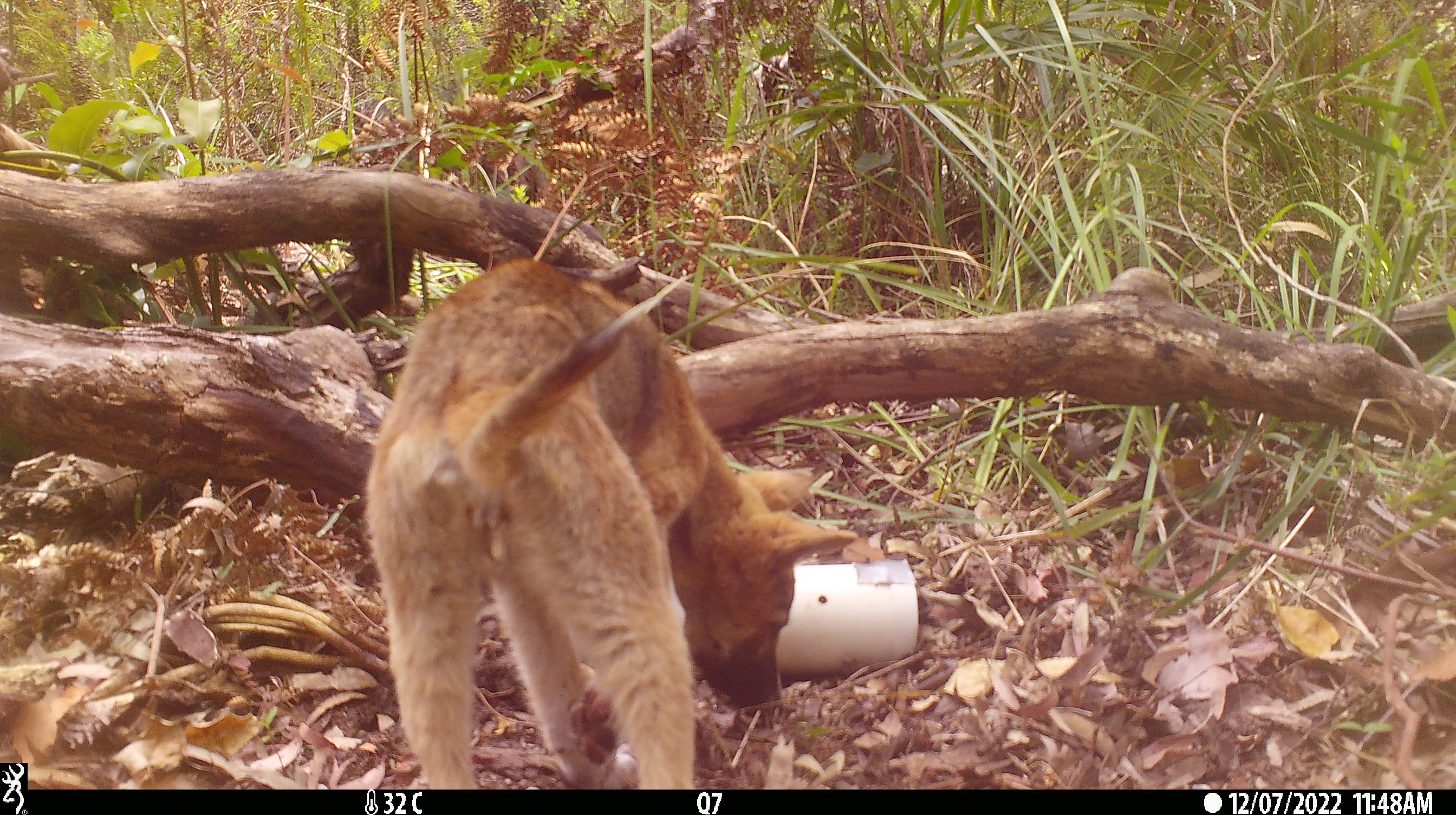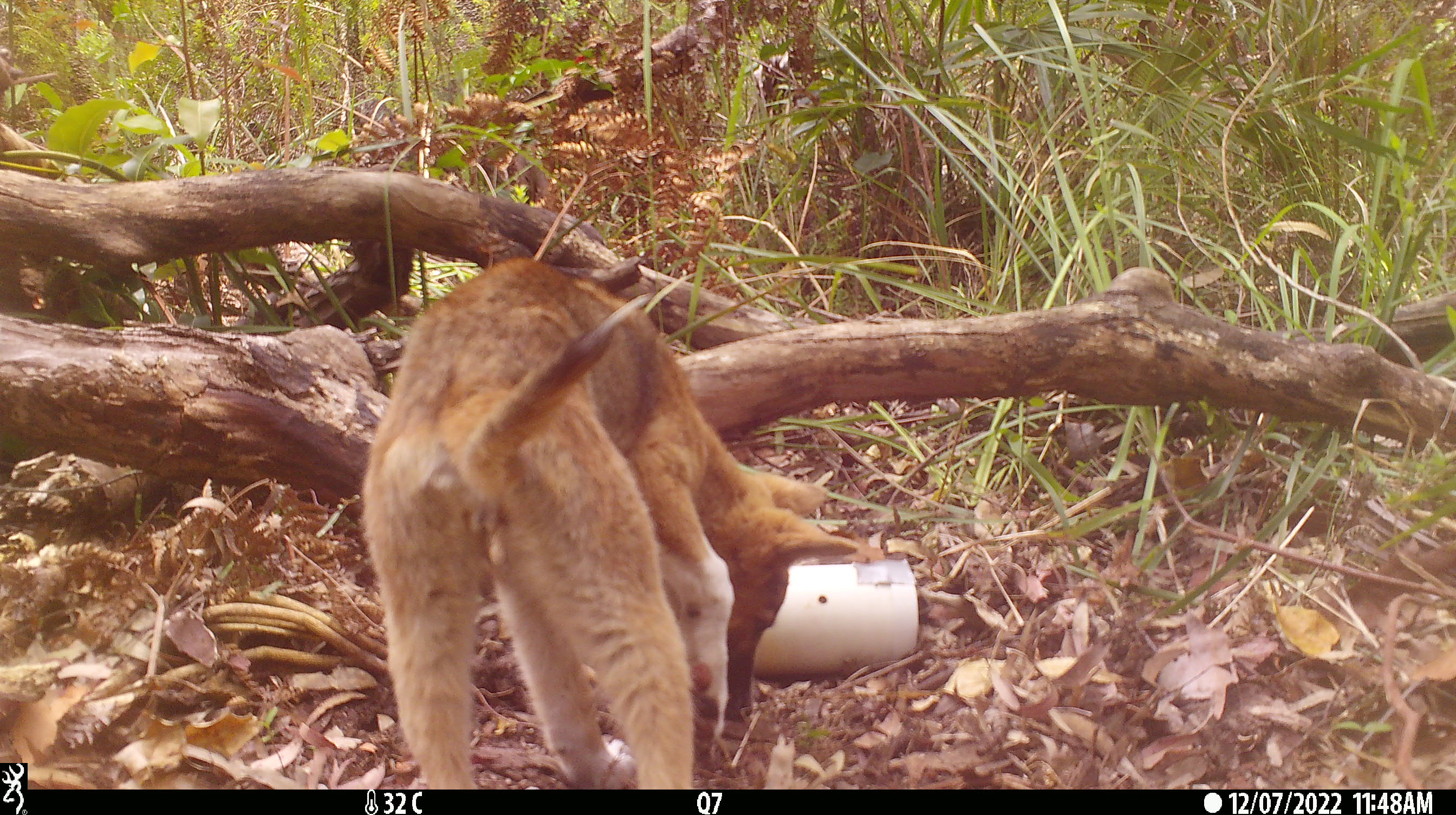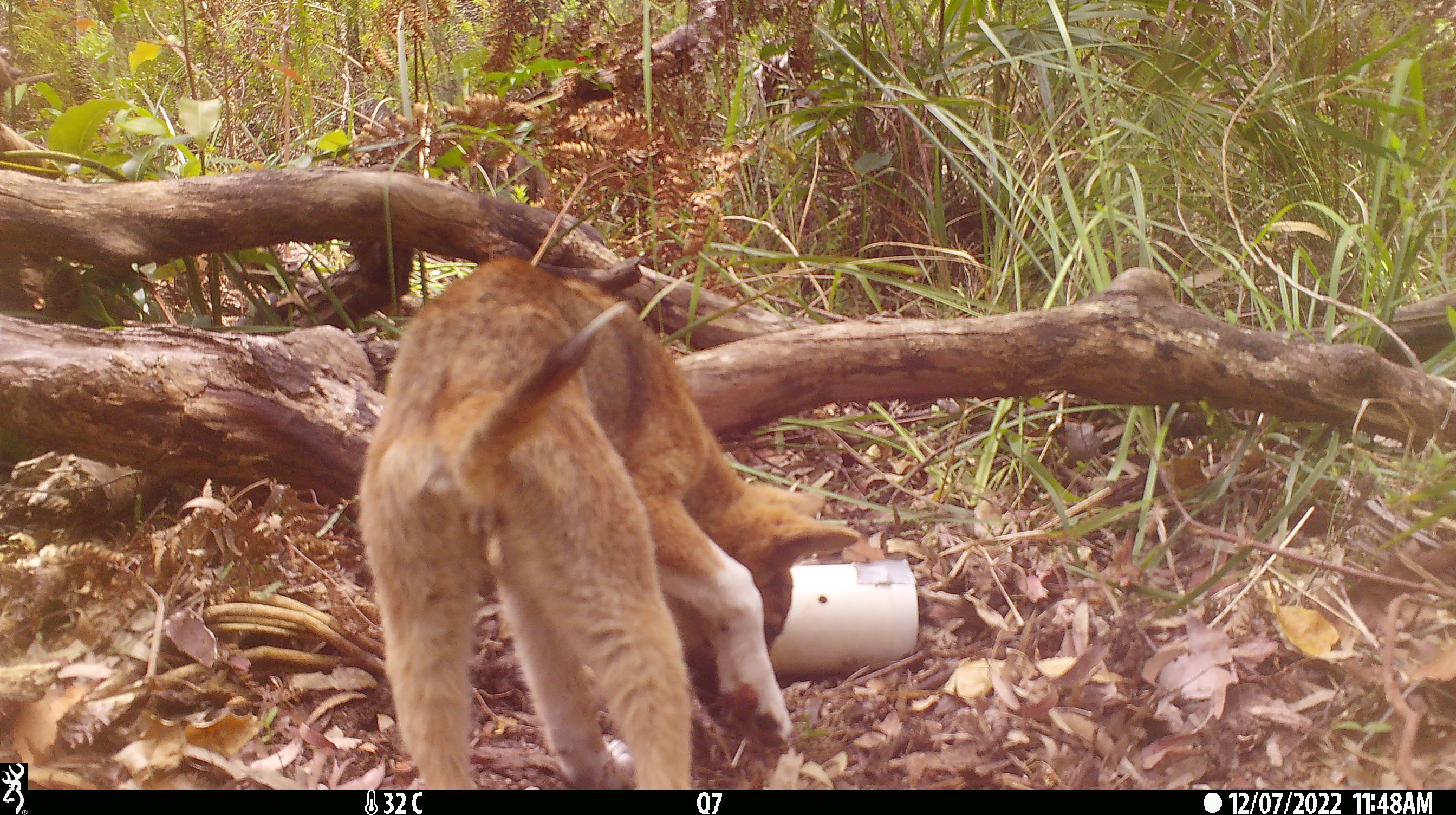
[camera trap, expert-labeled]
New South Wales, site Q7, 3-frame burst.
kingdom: Animalia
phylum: Chordata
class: Mammalia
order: Carnivora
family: Canidae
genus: Canis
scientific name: Canis familiaris dingo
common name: dingo